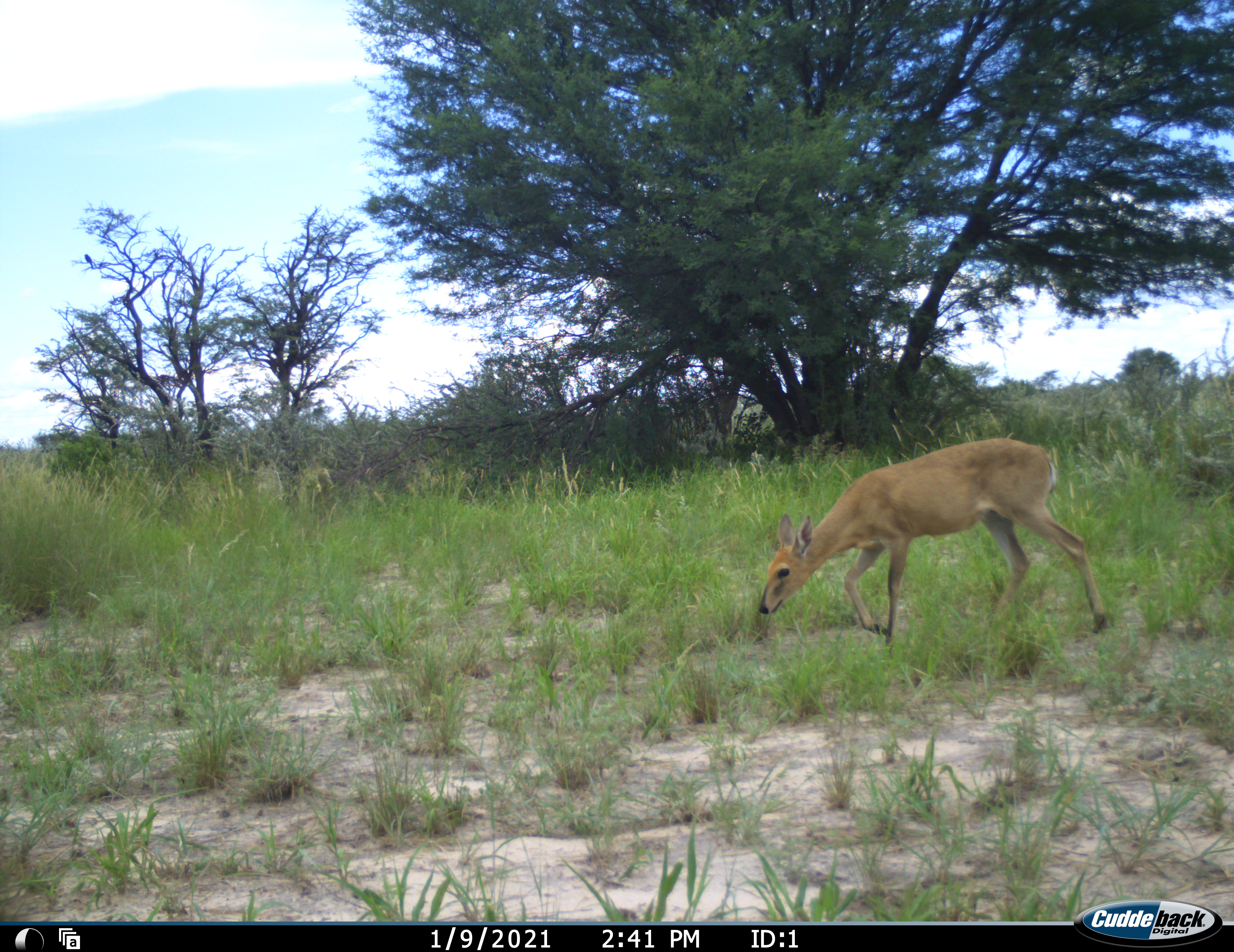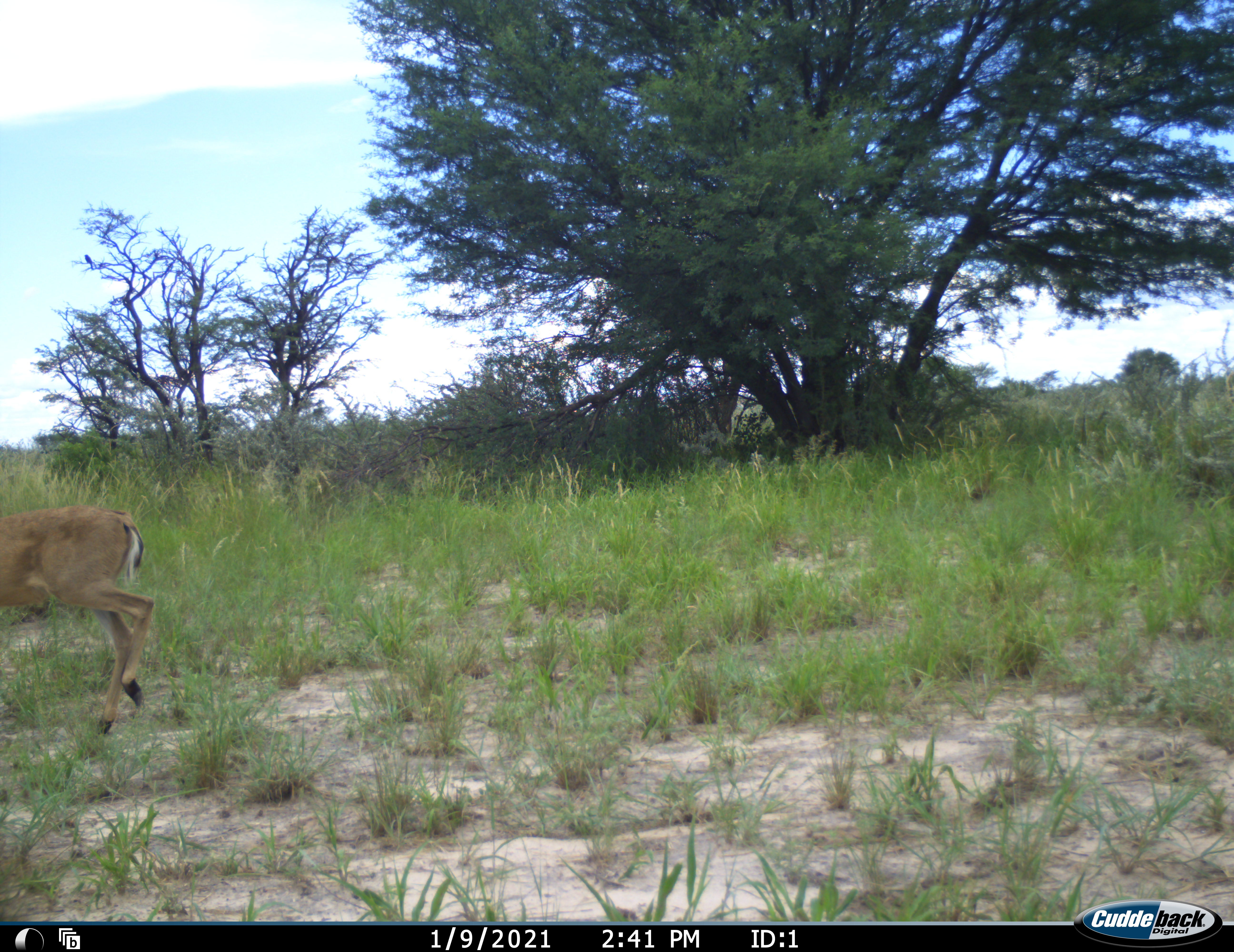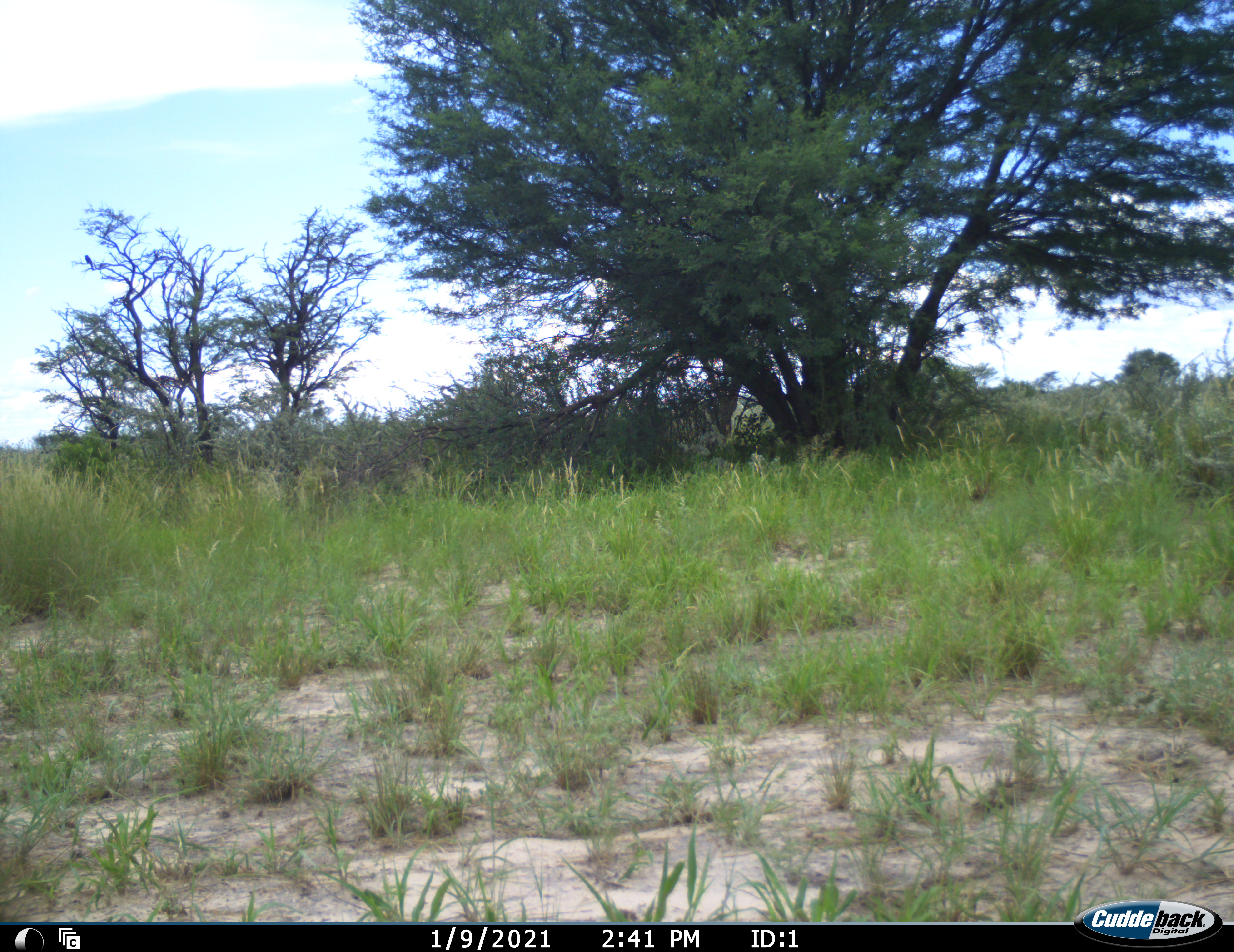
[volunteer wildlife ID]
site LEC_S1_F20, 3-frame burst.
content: unidentified animal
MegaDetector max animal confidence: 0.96